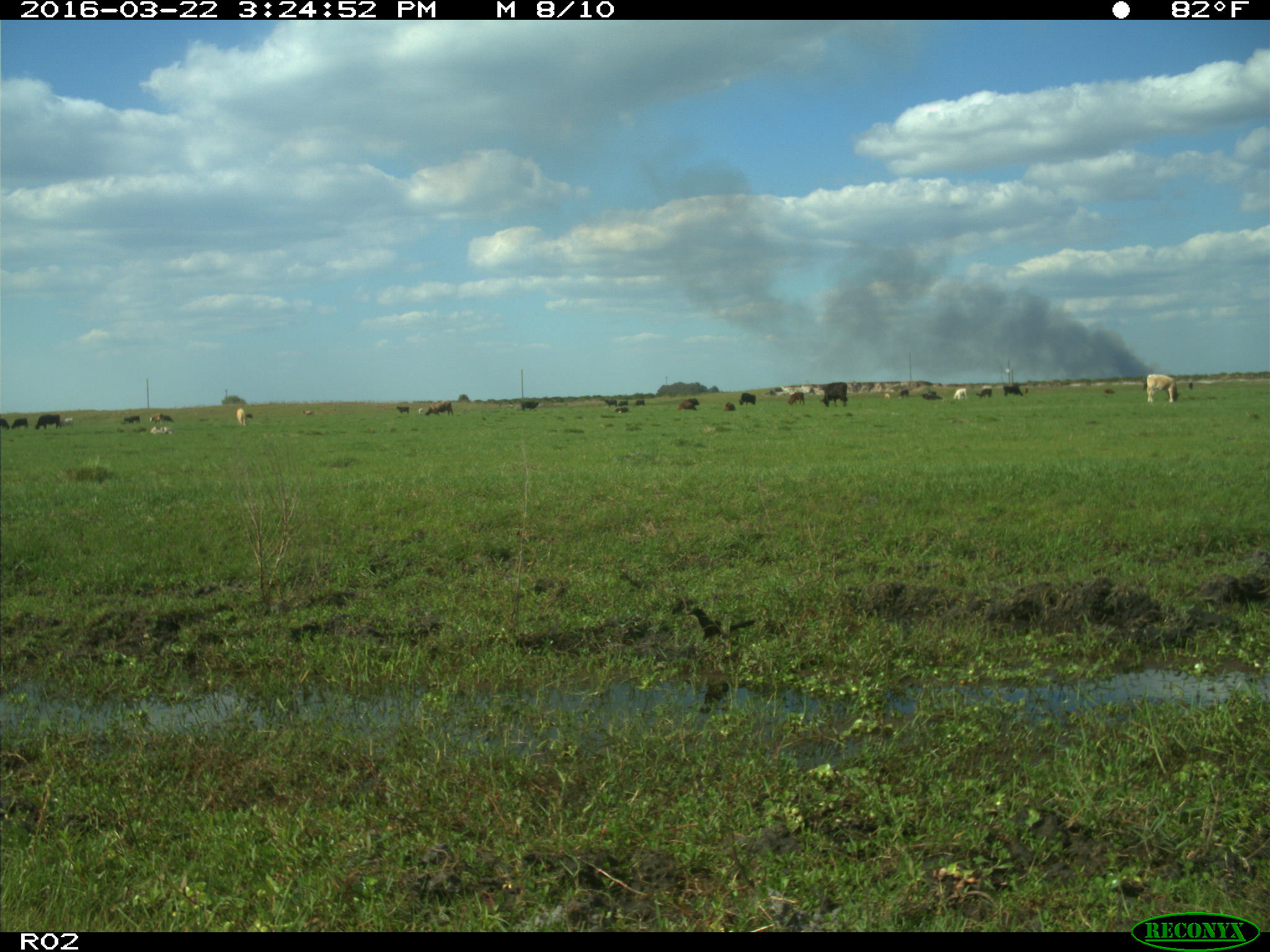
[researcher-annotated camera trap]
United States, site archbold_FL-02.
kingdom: Animalia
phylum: Chordata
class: Mammalia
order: Artiodactyla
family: Bovidae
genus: Bos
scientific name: Bos taurus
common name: domestic cow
Bos taurus (domestic cow).